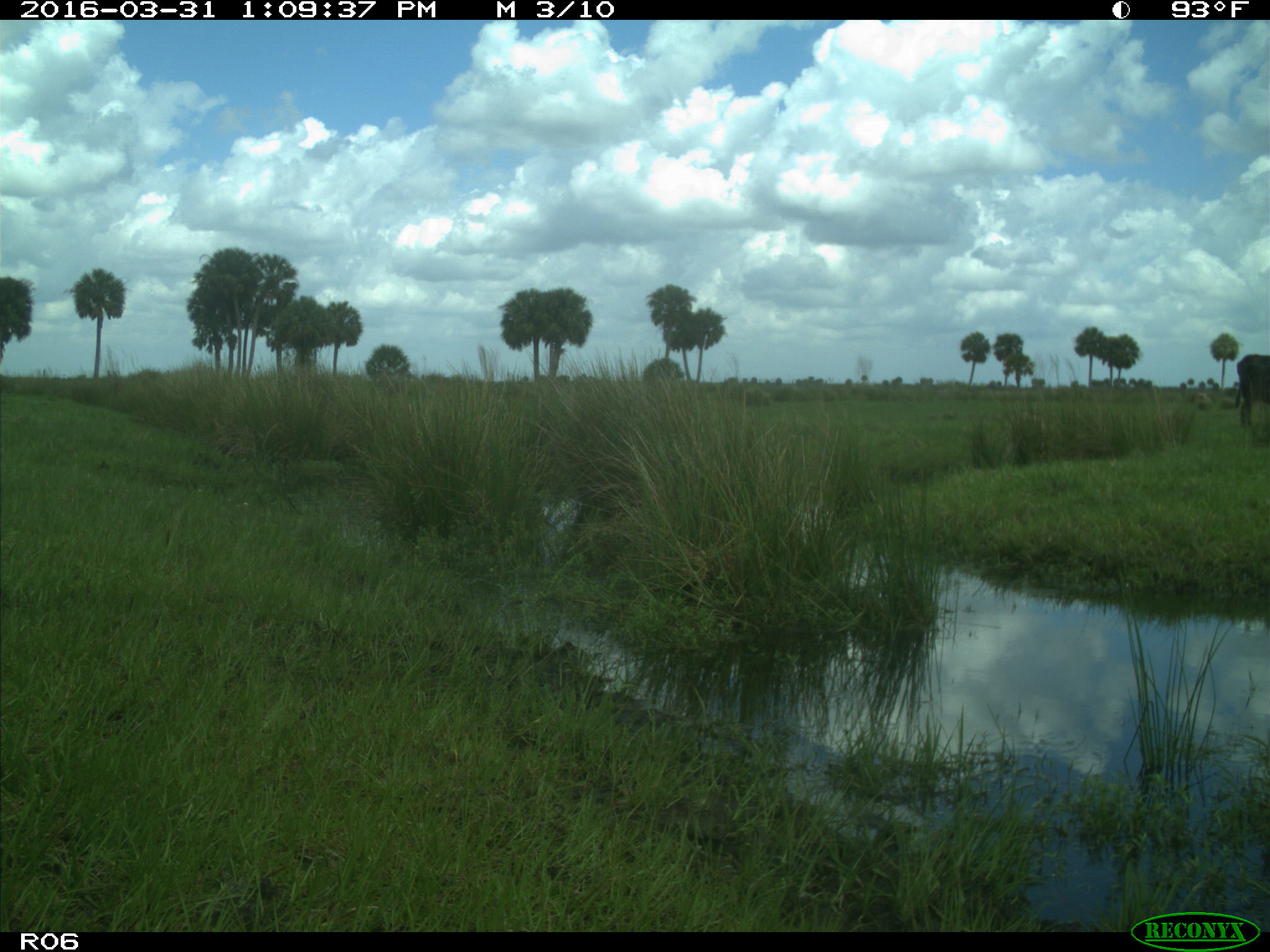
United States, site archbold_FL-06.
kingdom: Animalia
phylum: Chordata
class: Mammalia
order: Artiodactyla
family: Bovidae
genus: Bos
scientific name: Bos taurus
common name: domestic cow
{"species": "Bos taurus (domestic cow)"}